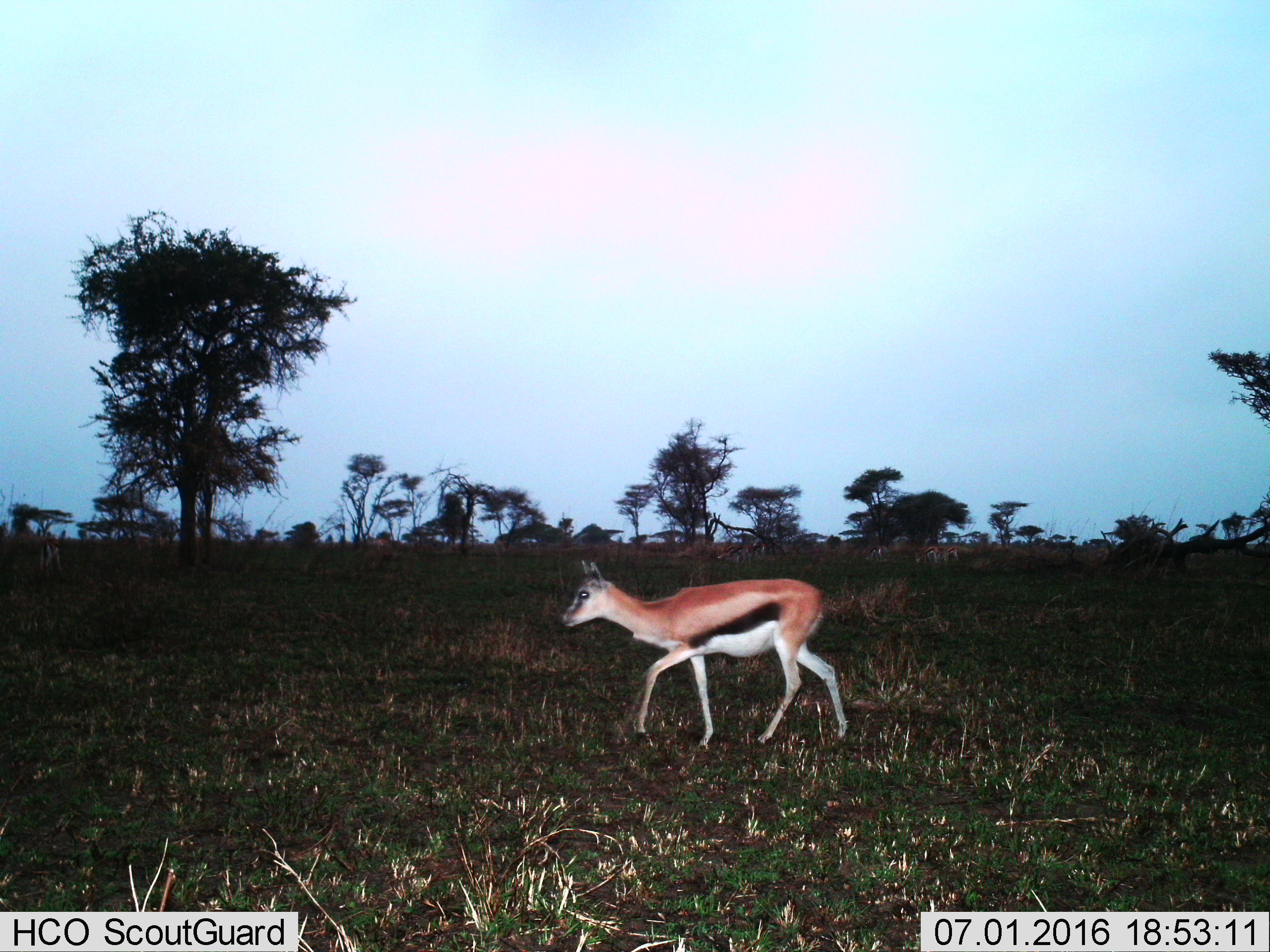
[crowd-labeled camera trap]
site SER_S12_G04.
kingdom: Animalia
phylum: Chordata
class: Mammalia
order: Artiodactyla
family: Bovidae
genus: Eudorcas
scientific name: Eudorcas thomsonii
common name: thomson's gazelle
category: gazellethomsons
Gazellethomsons (thomson's gazelle) (Eudorcas thomsonii), count 1. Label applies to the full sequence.